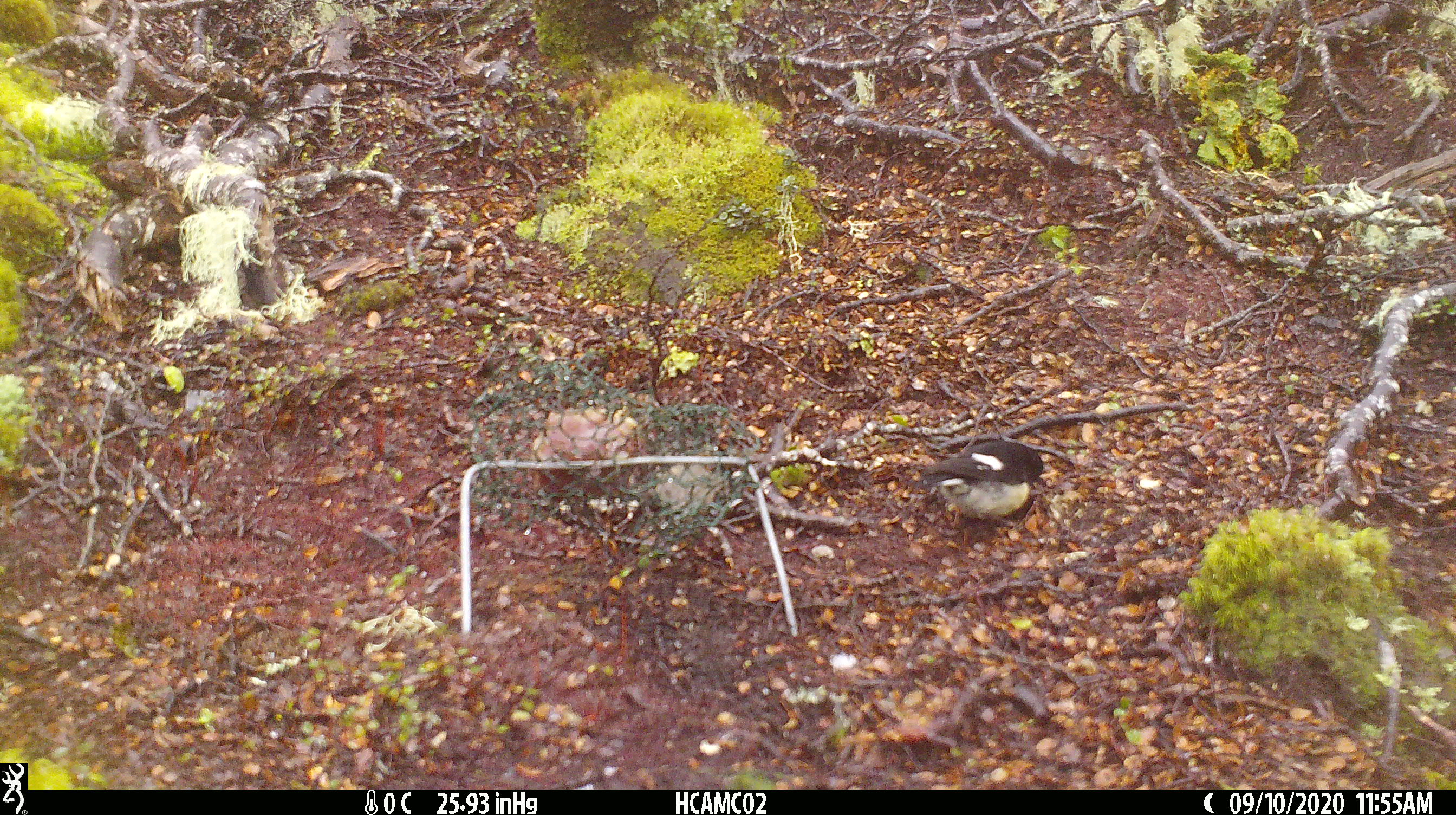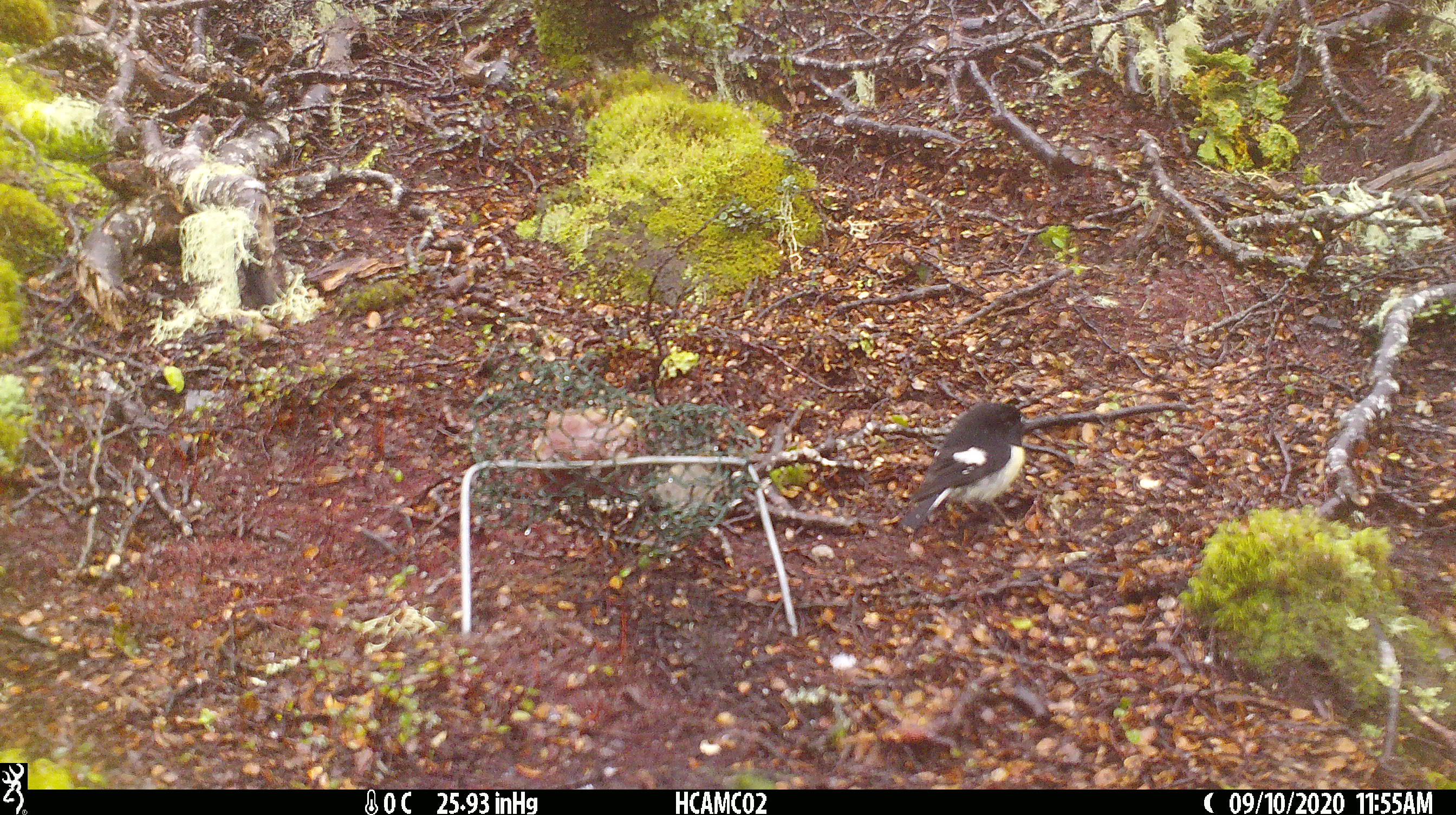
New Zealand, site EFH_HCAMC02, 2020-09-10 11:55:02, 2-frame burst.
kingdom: Animalia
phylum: Chordata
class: Aves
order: Passeriformes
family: Petroicidae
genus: Petroica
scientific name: Petroica macrocephala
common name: tomtit